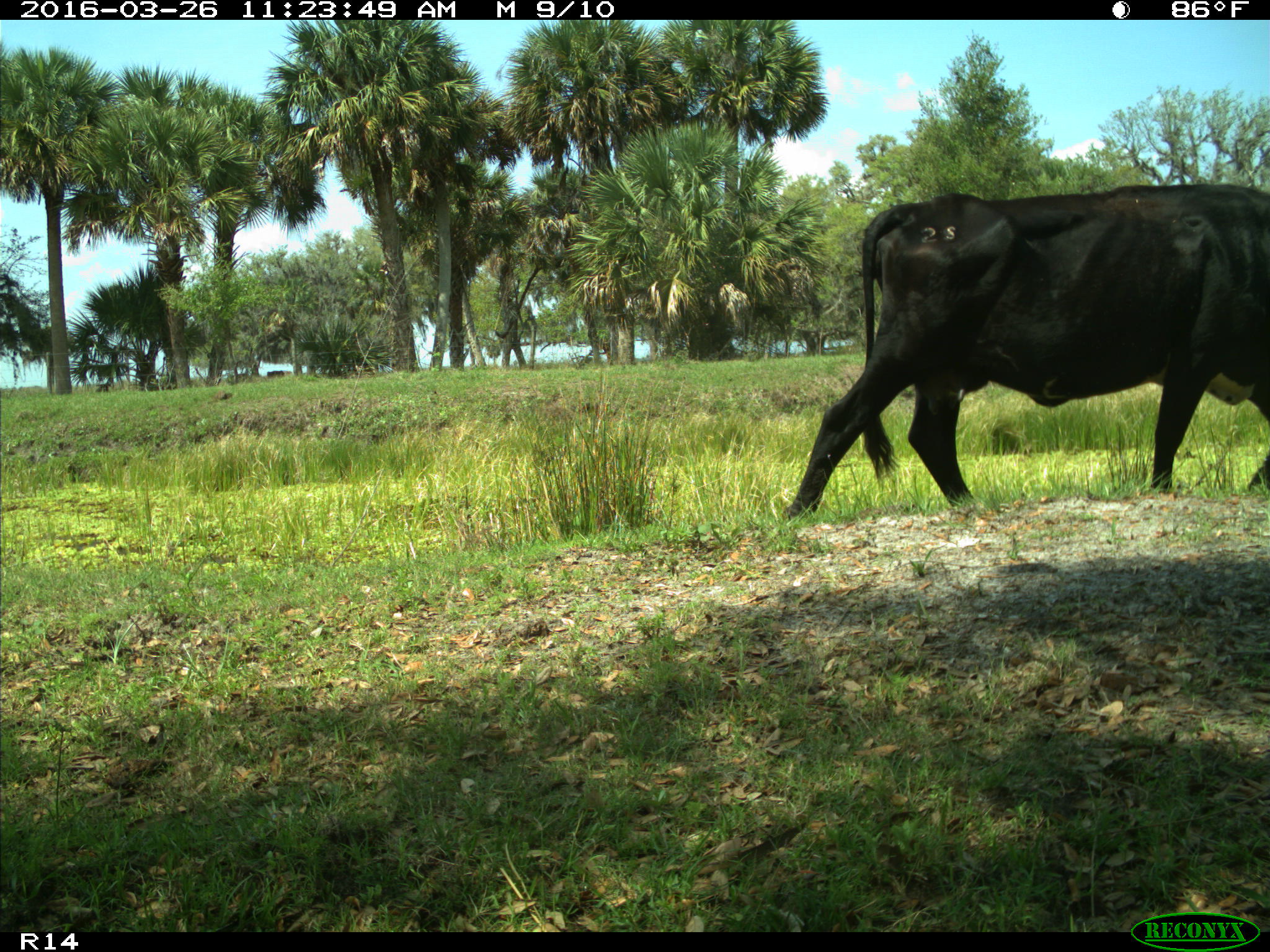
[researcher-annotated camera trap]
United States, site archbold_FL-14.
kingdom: Animalia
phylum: Chordata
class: Mammalia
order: Artiodactyla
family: Bovidae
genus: Bos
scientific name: Bos taurus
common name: domestic cow